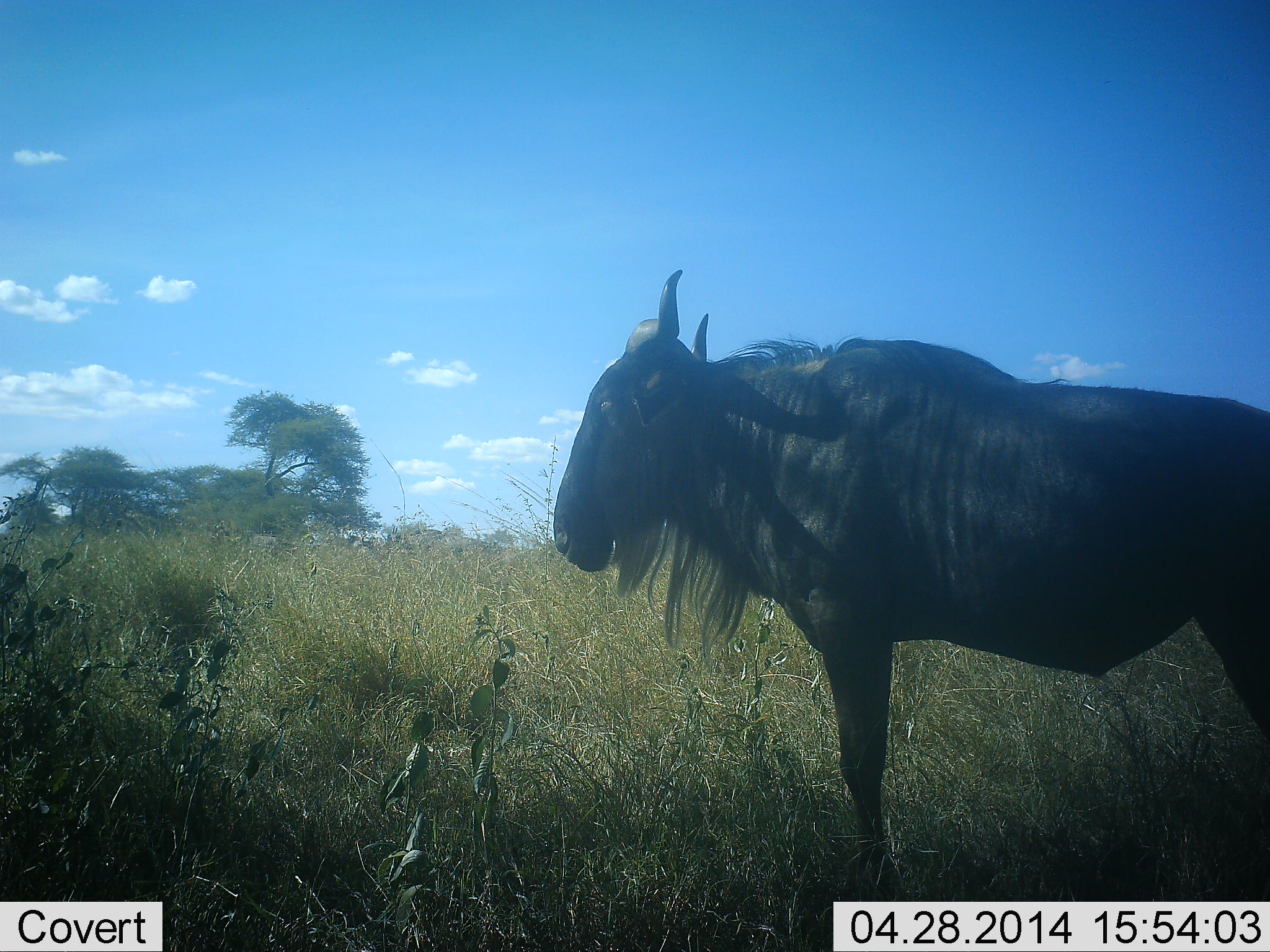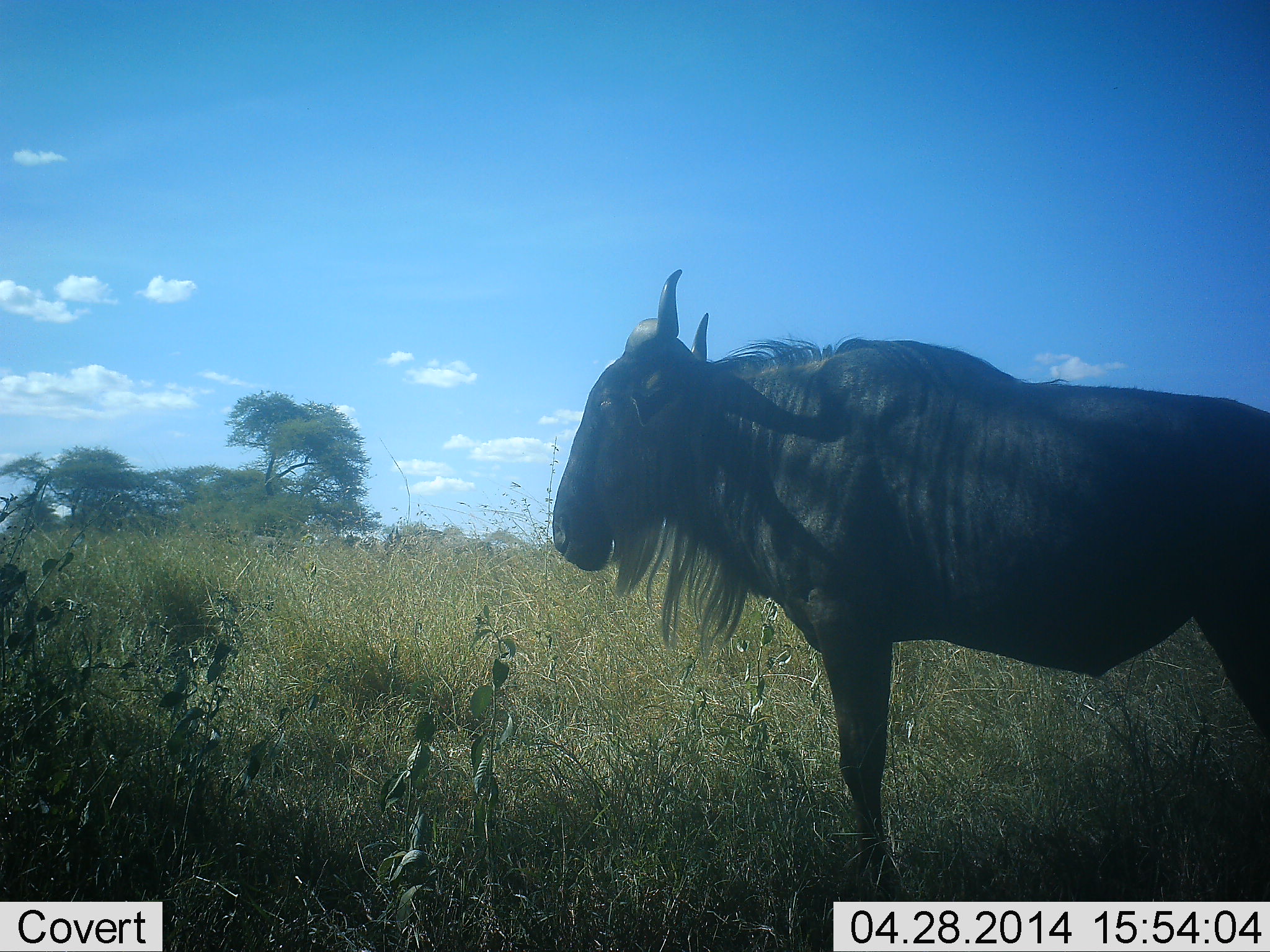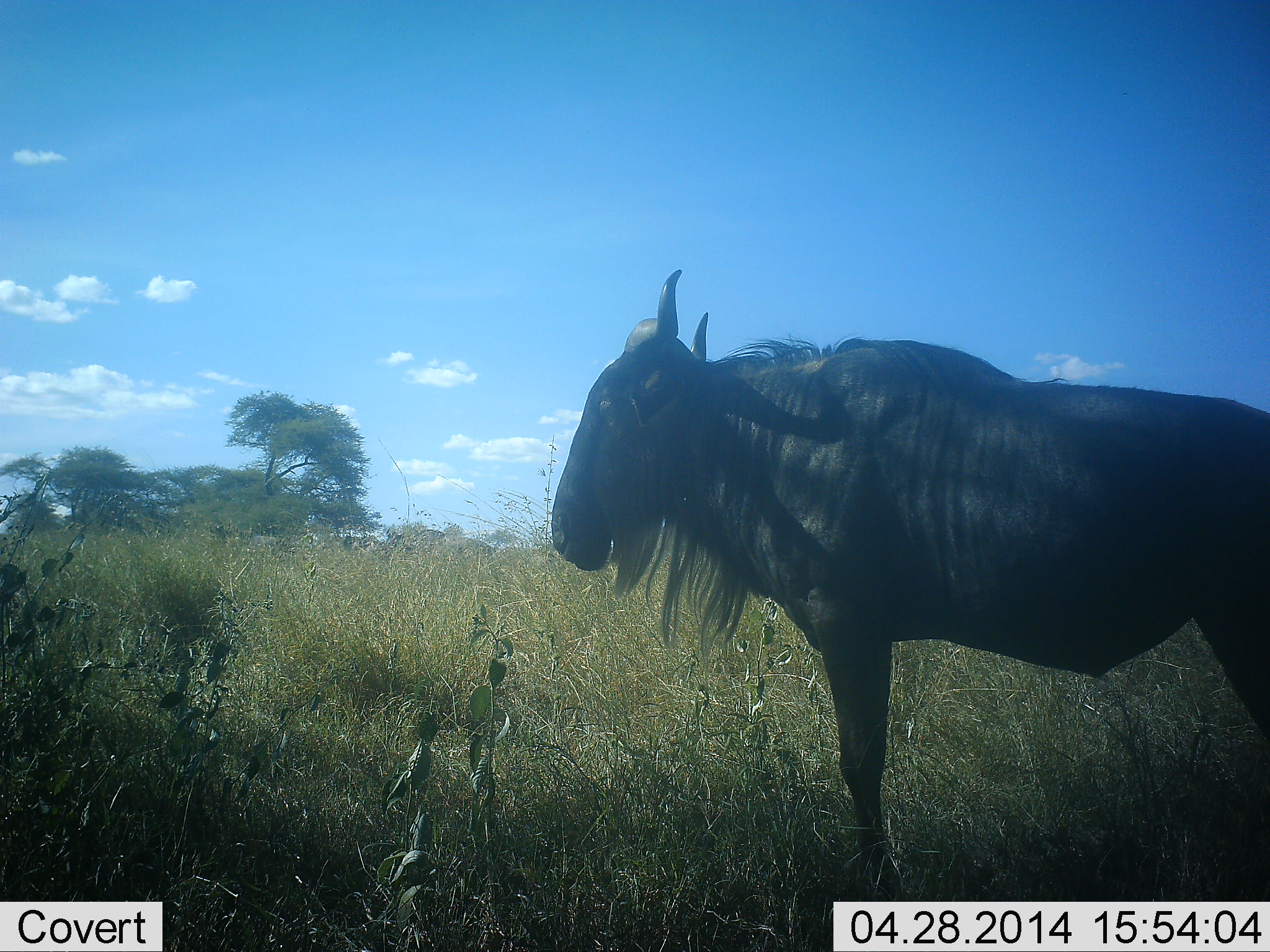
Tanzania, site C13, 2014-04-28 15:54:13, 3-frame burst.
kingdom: Animalia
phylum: Chordata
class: Mammalia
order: Artiodactyla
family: Bovidae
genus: Connochaetes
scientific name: Connochaetes taurinus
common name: blue wildebeest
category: wildebeest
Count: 1.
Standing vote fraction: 100%.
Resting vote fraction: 0%.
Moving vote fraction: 0%.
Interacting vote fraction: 0%.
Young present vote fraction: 0%.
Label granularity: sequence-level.